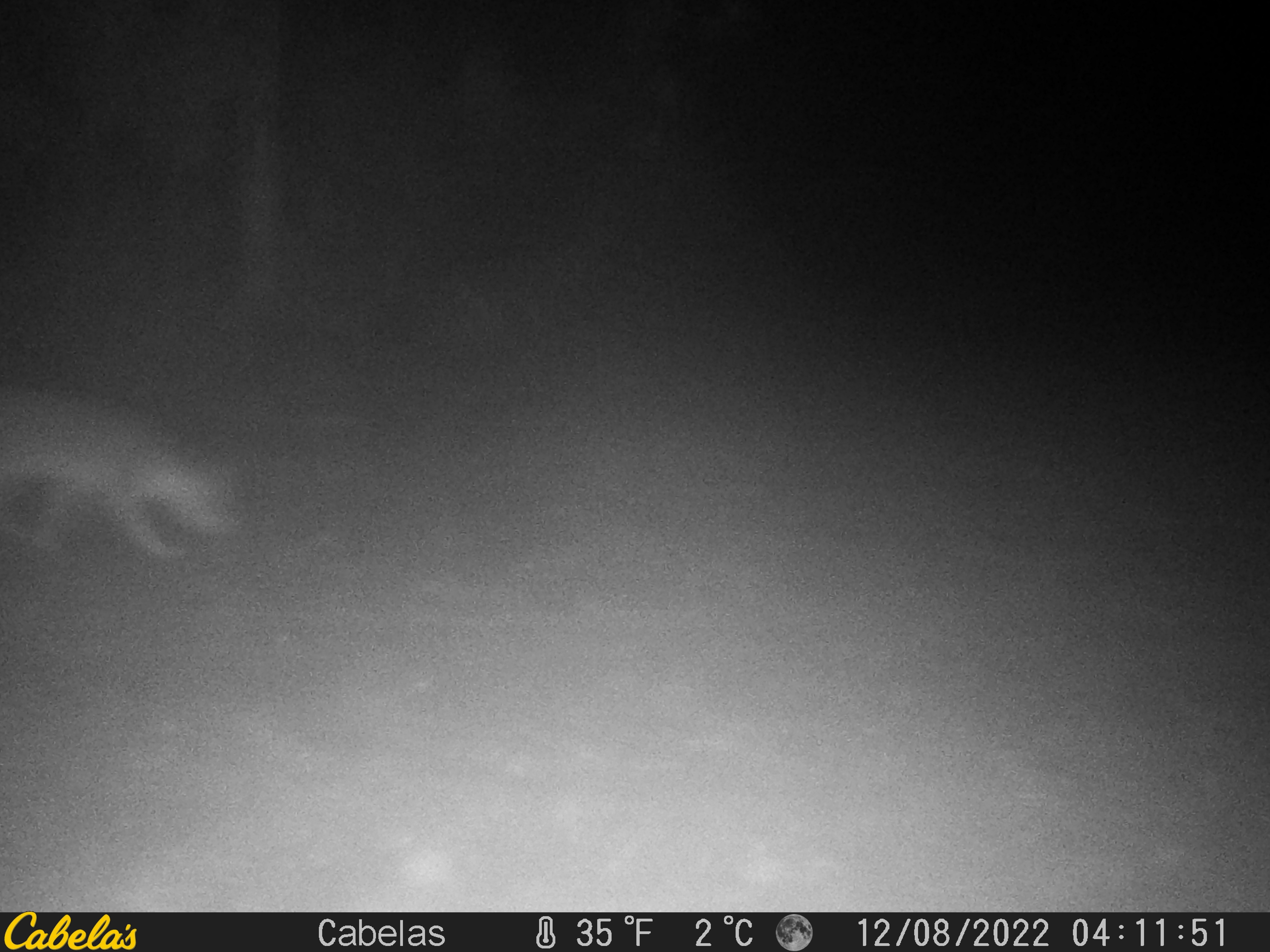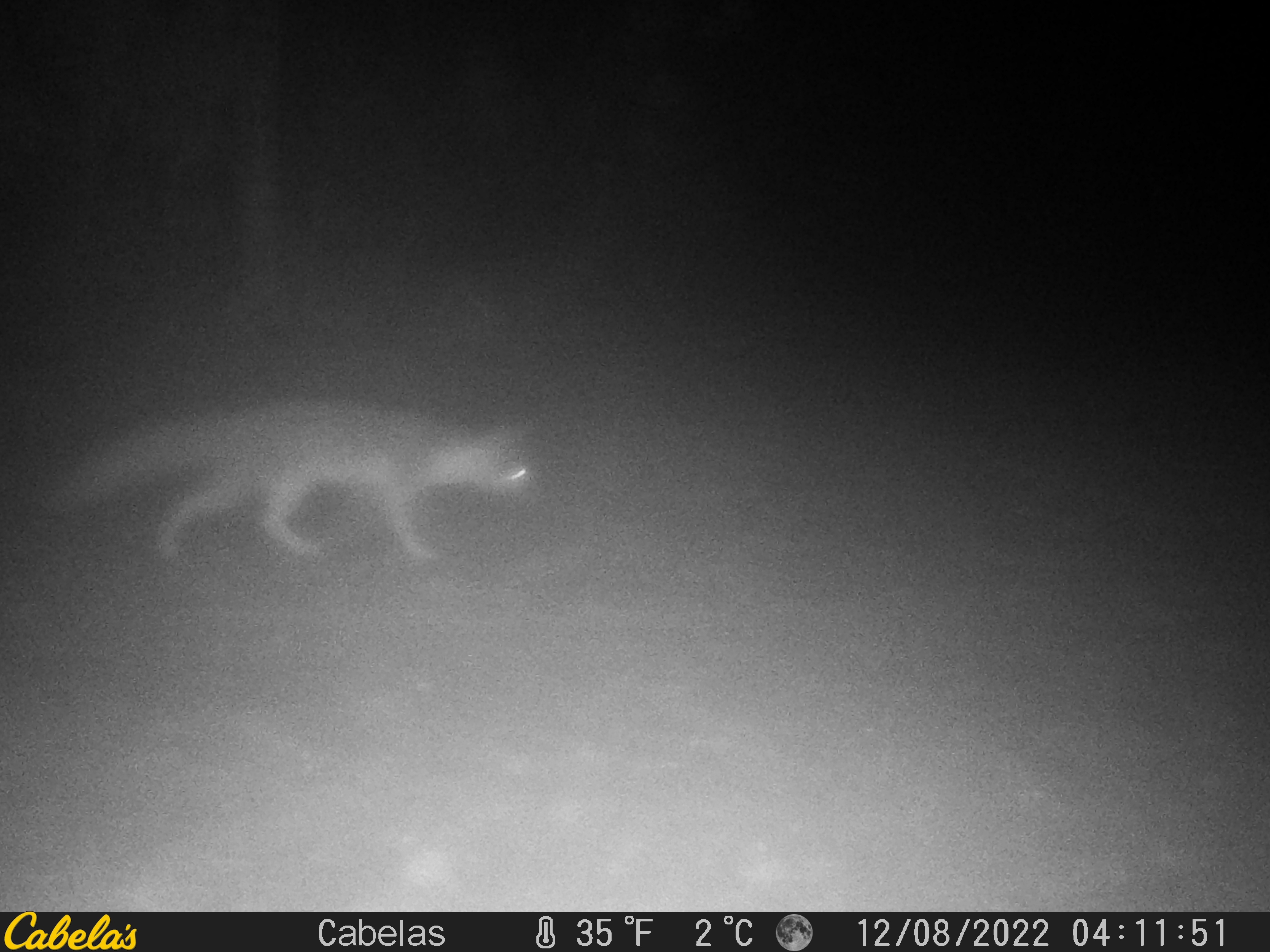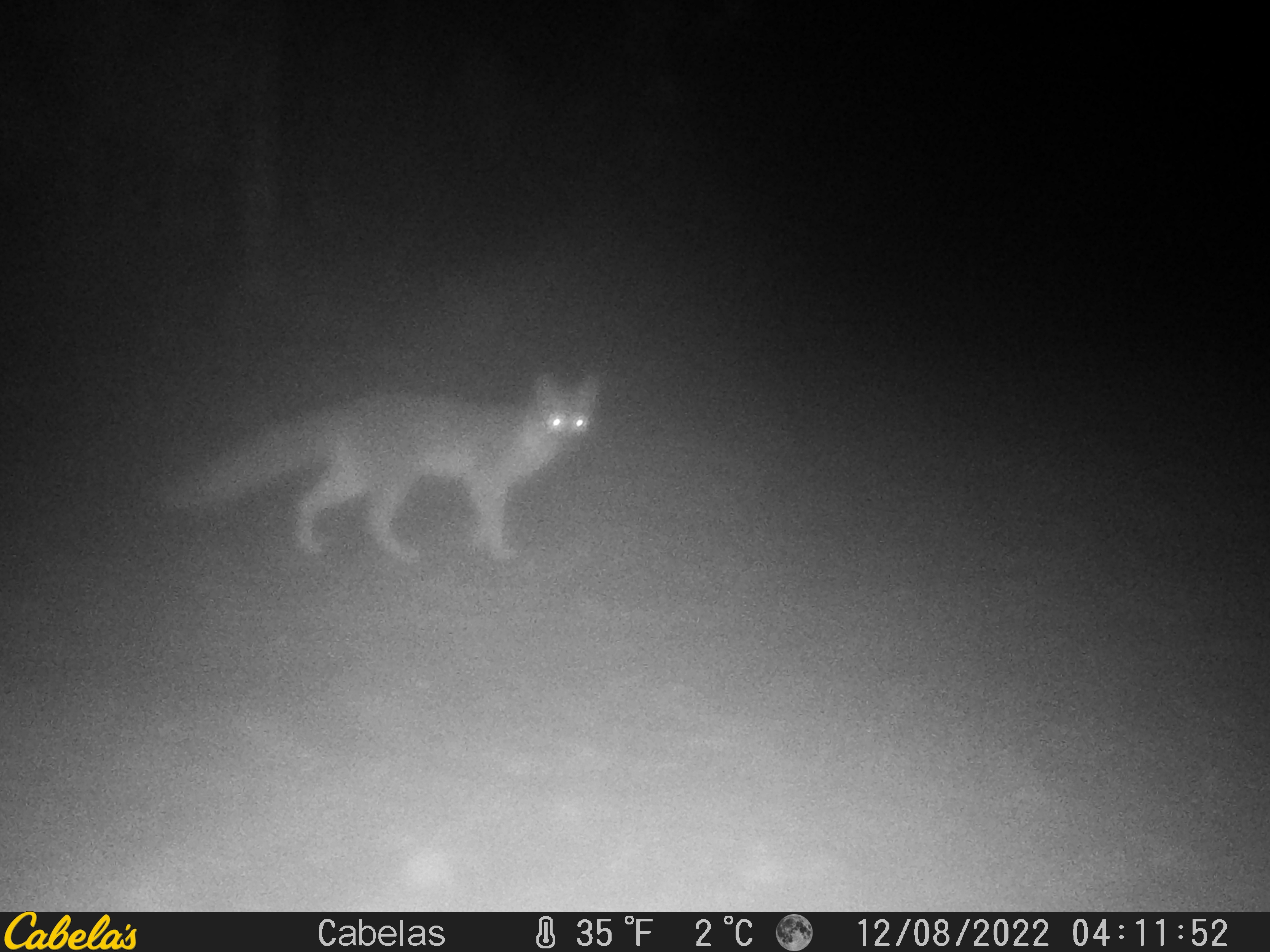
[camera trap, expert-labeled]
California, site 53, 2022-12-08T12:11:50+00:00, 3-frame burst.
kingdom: Animalia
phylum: Chordata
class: Mammalia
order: Carnivora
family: Canidae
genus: Urocyon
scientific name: Urocyon cinereoargenteus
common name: gray fox